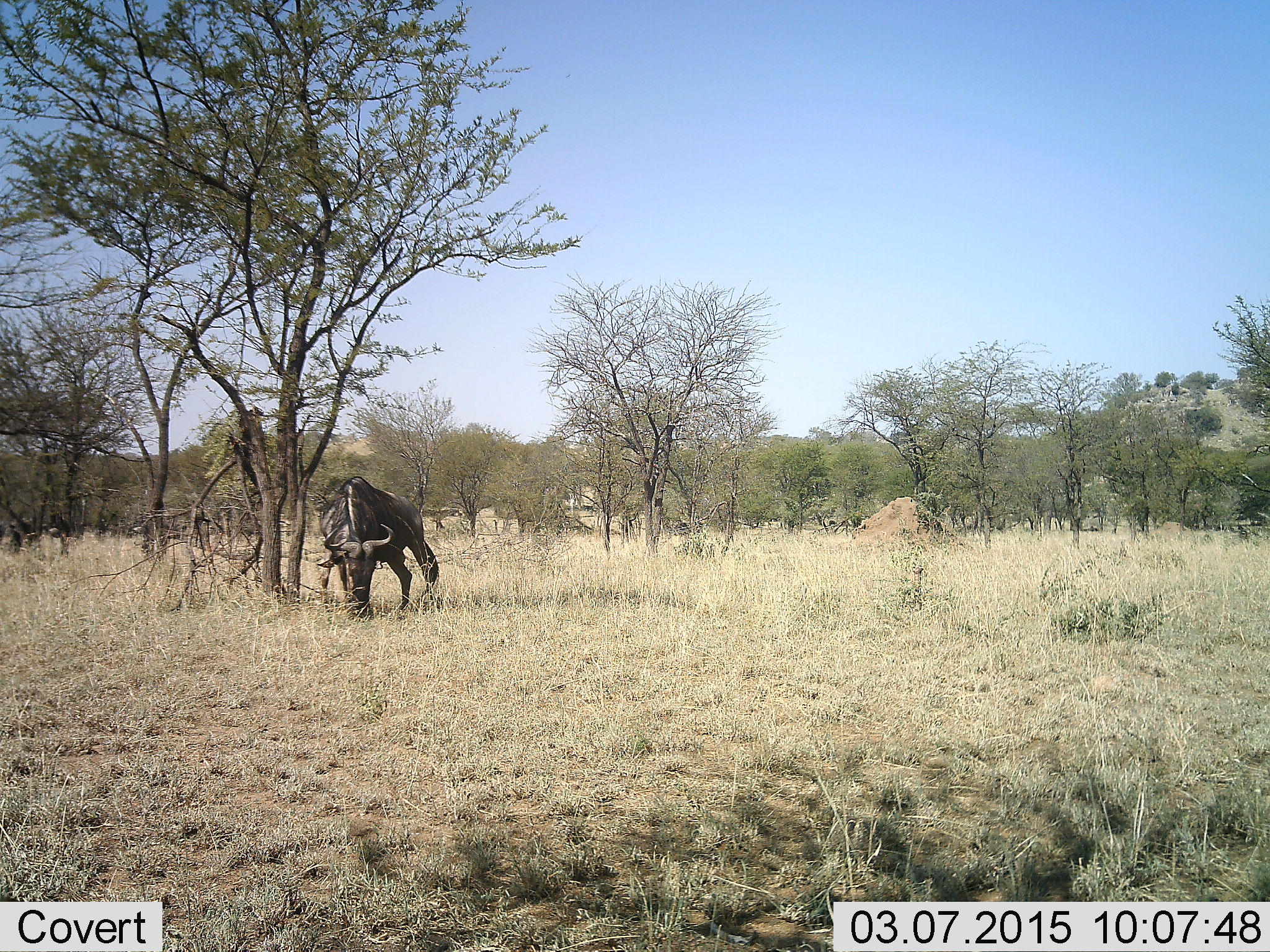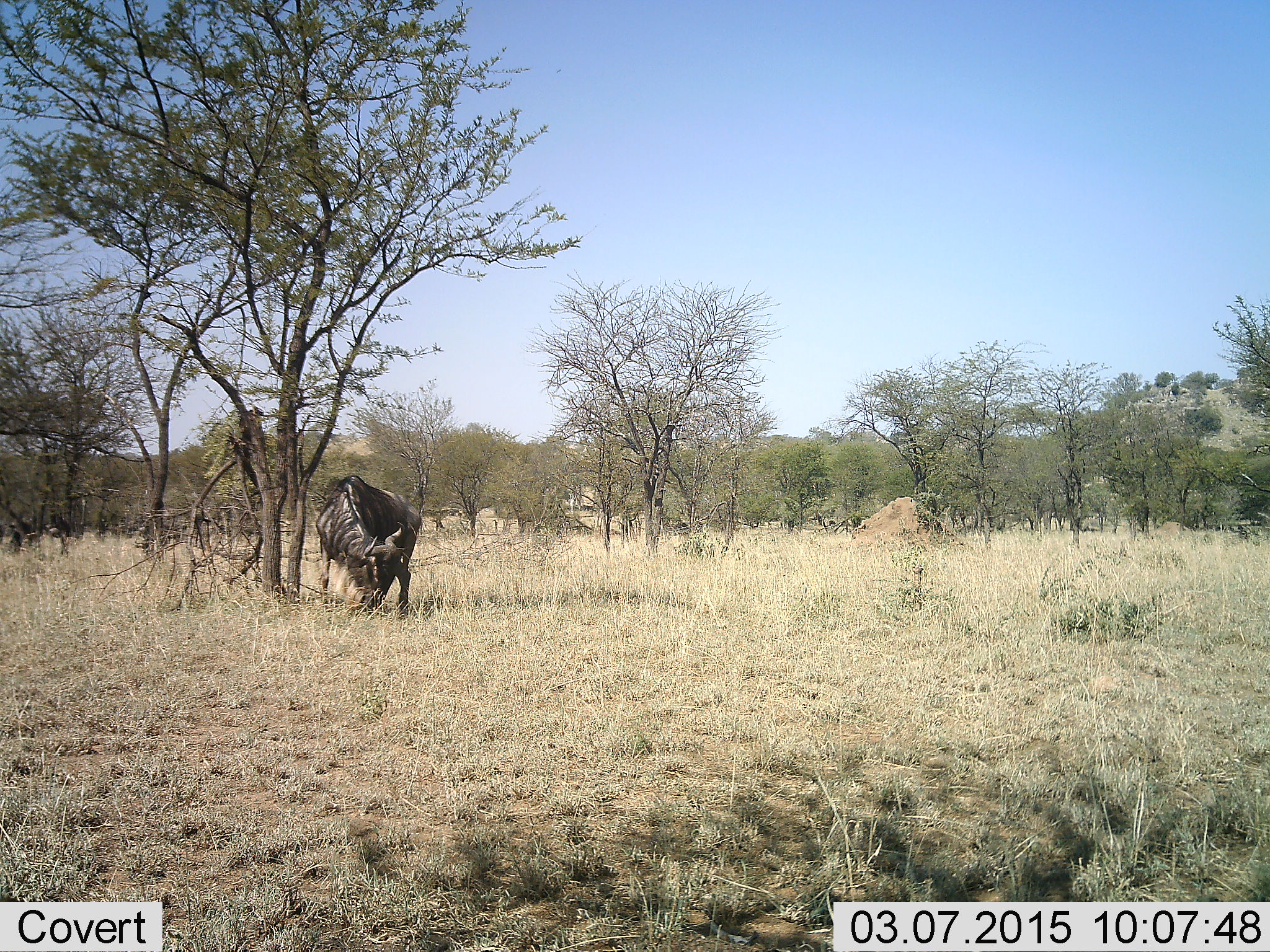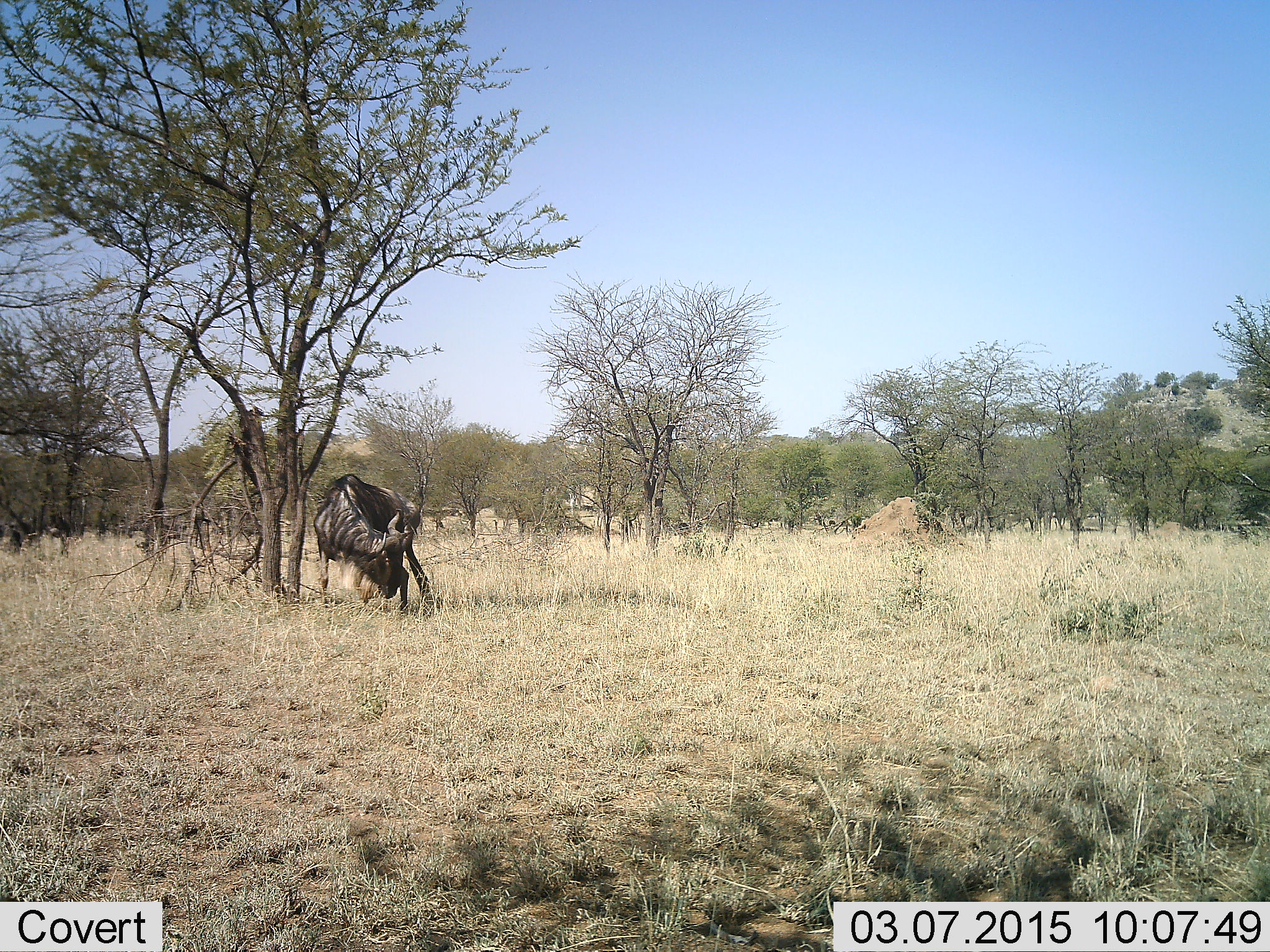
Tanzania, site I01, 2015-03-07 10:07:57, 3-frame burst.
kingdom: Animalia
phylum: Chordata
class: Mammalia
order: Artiodactyla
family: Bovidae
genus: Connochaetes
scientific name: Connochaetes taurinus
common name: blue wildebeest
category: wildebeest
Wildebeest (blue wildebeest) (Connochaetes taurinus), count 1. Behavior (volunteer vote fractions): standing 30%, resting 10%, moving 0%, interacting 0%. Young present (vote fraction): 0%. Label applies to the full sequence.